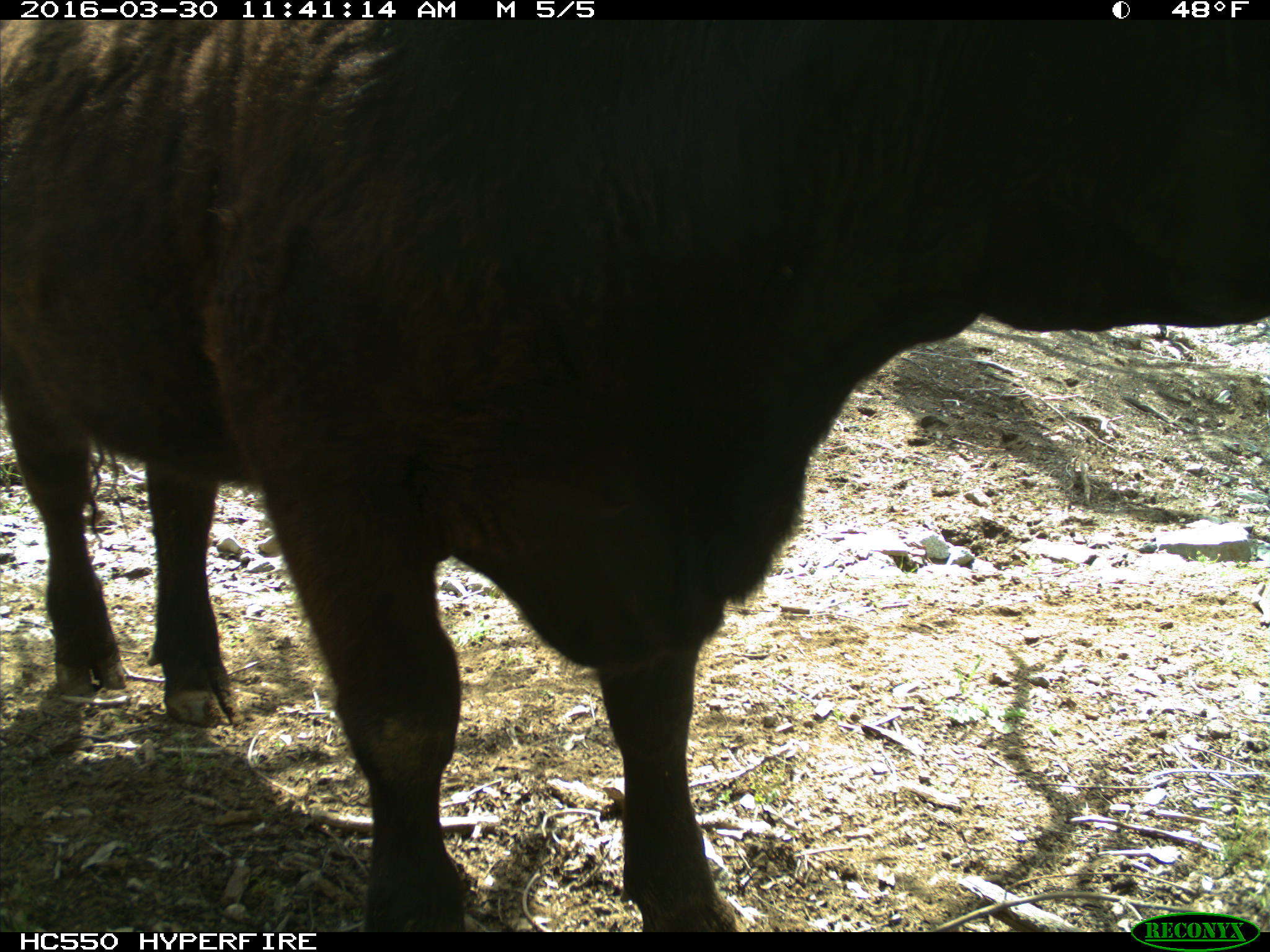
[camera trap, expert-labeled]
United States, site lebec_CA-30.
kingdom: Animalia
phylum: Chordata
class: Mammalia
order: Artiodactyla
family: Bovidae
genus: Bos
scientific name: Bos taurus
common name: domestic cow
Bos taurus (domestic cow).